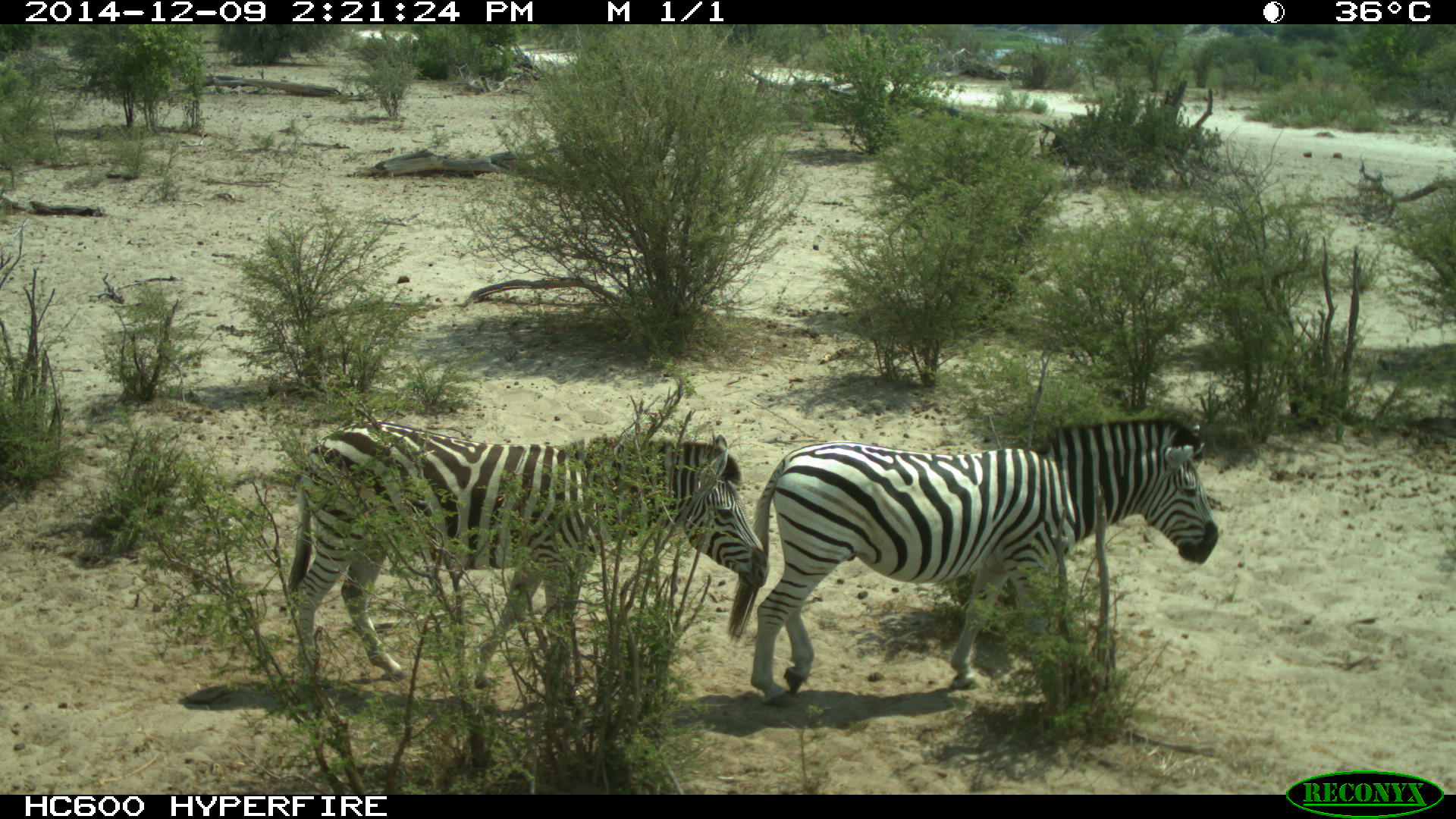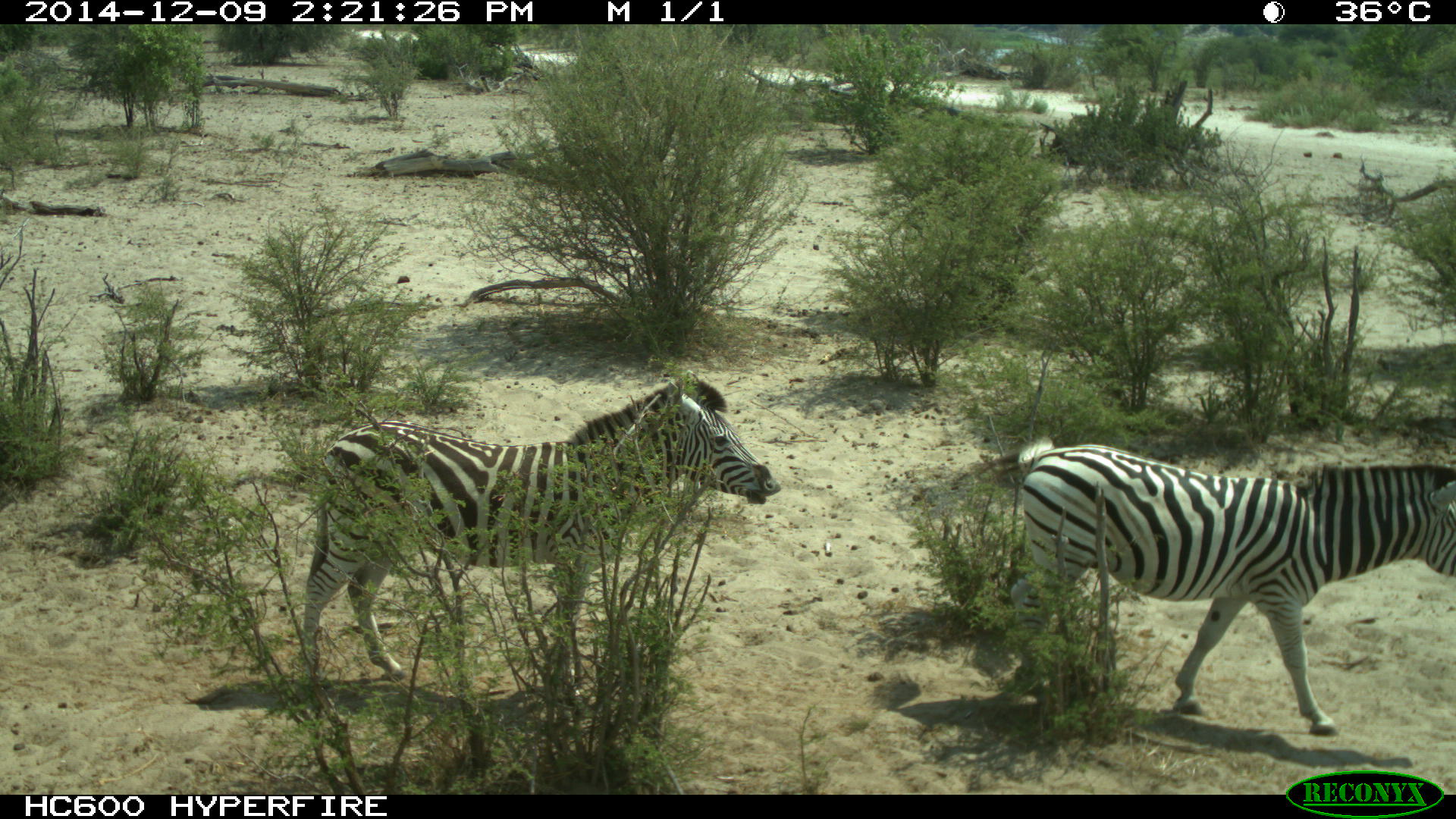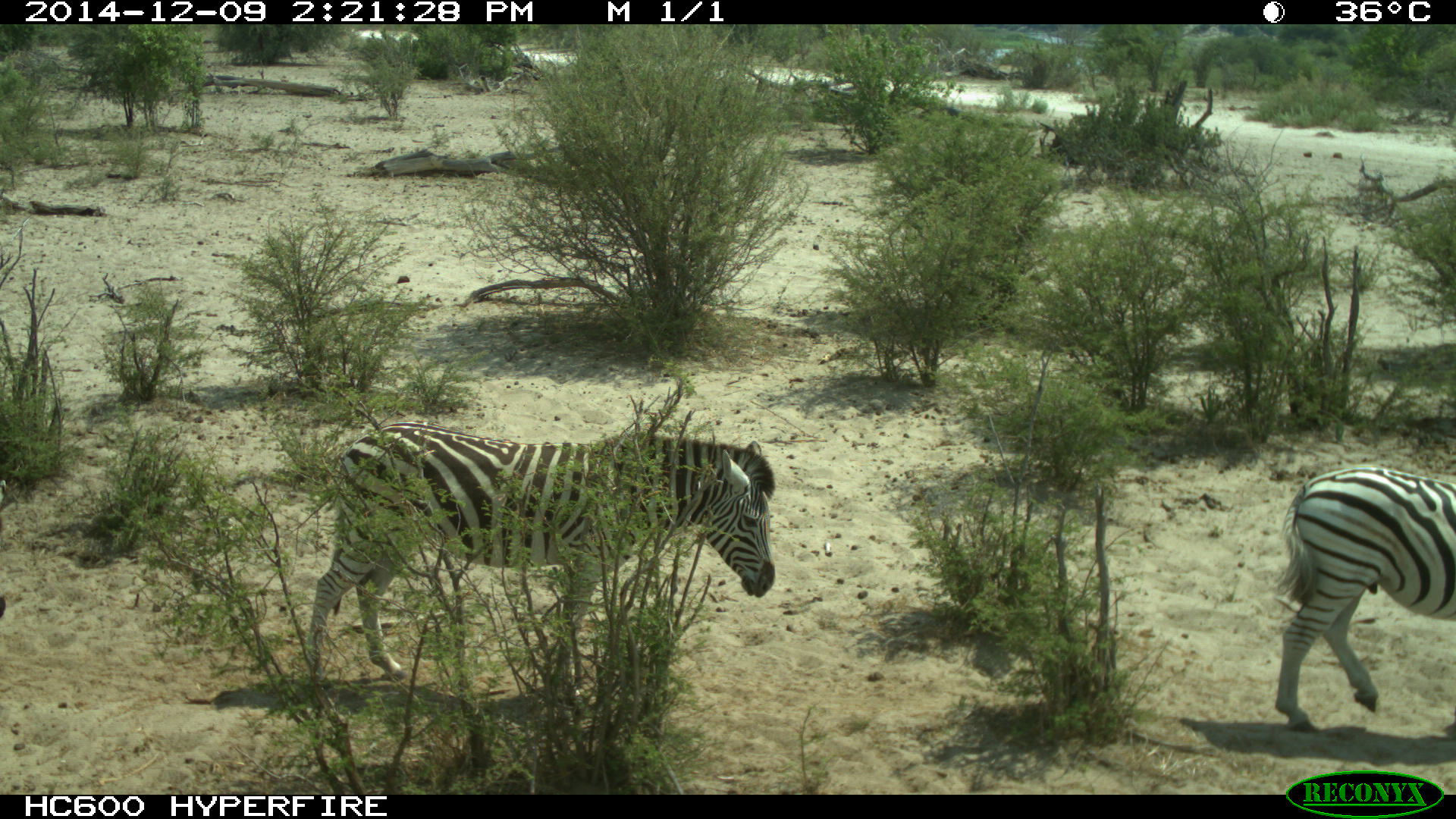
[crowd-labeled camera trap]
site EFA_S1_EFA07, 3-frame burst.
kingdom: Animalia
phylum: Chordata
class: Mammalia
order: Perissodactyla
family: Equidae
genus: Equus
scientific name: Equus quagga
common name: plains zebra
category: zebraplains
Zebraplains (plains zebra) (Equus quagga), count 3. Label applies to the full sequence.